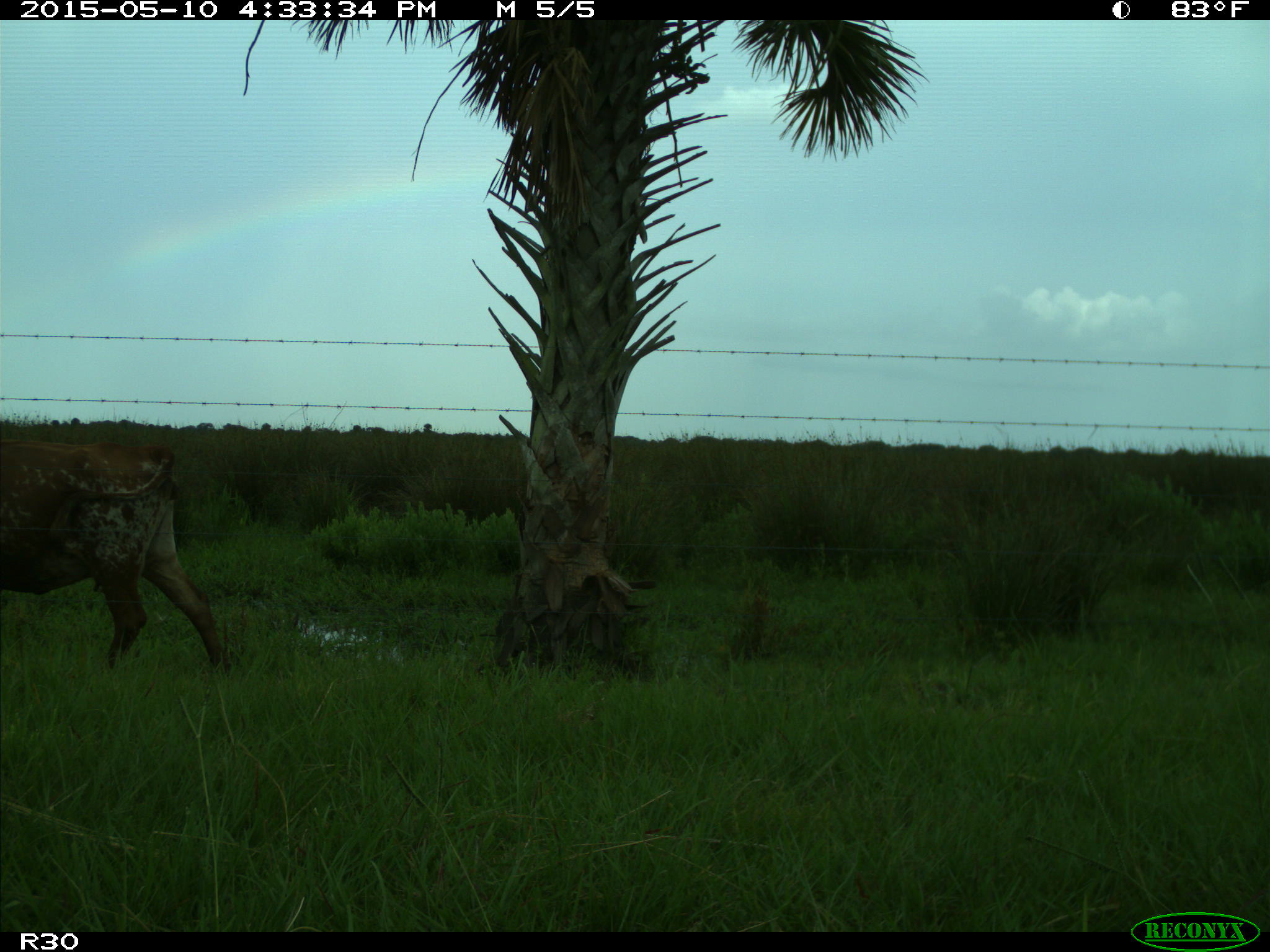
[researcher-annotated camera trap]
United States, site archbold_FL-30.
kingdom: Animalia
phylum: Chordata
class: Mammalia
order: Artiodactyla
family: Bovidae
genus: Bos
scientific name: Bos taurus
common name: domestic cow